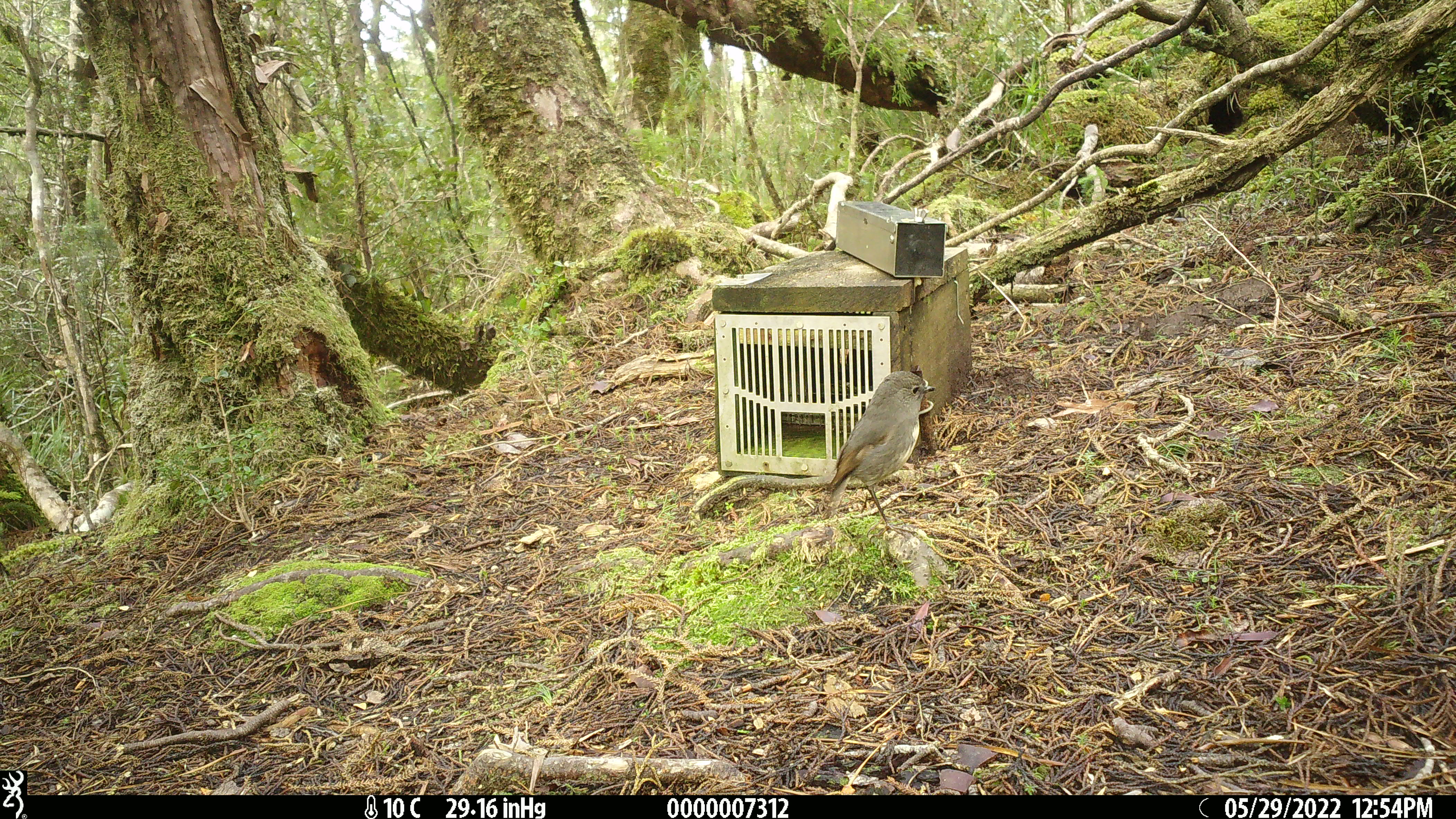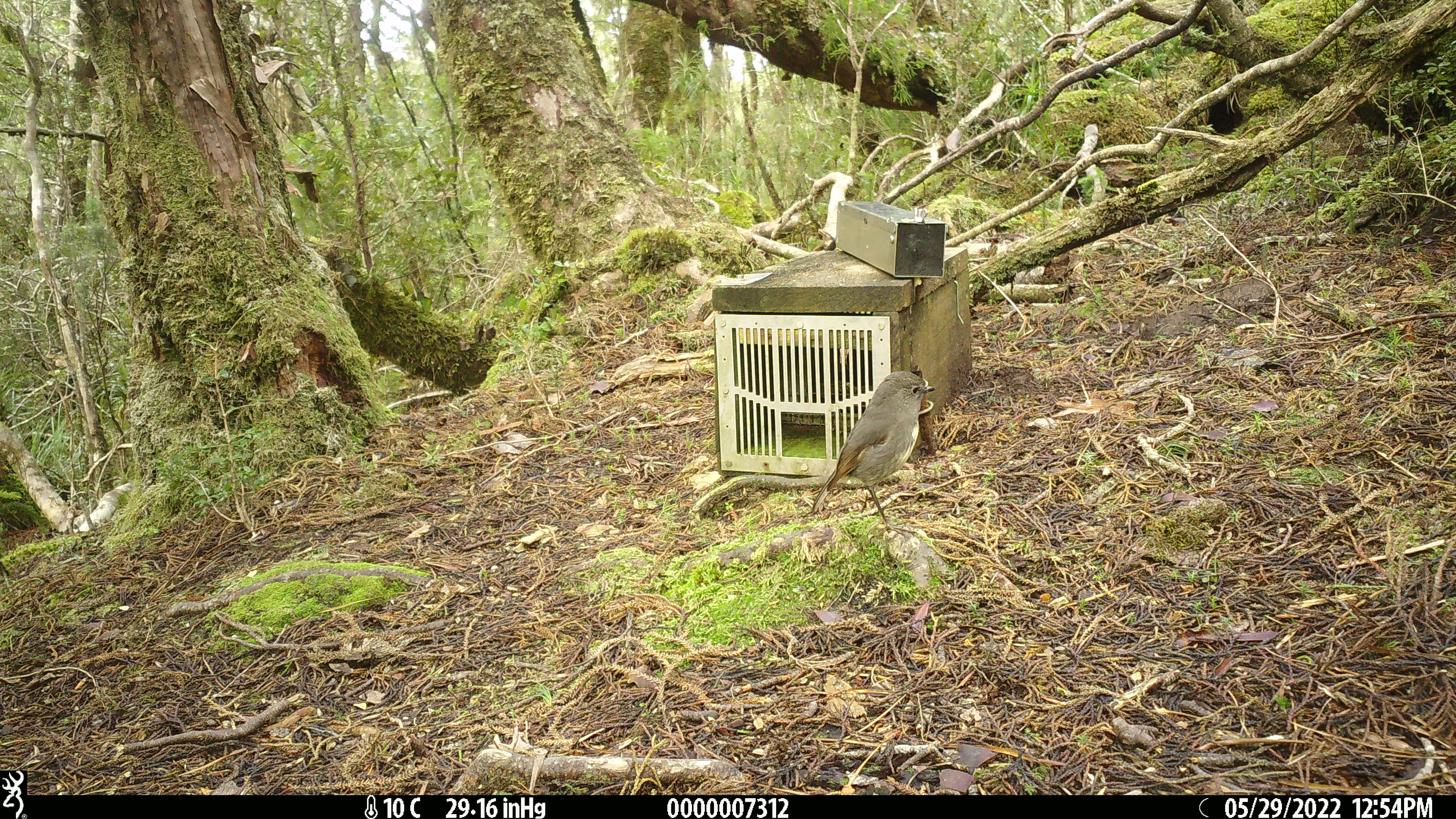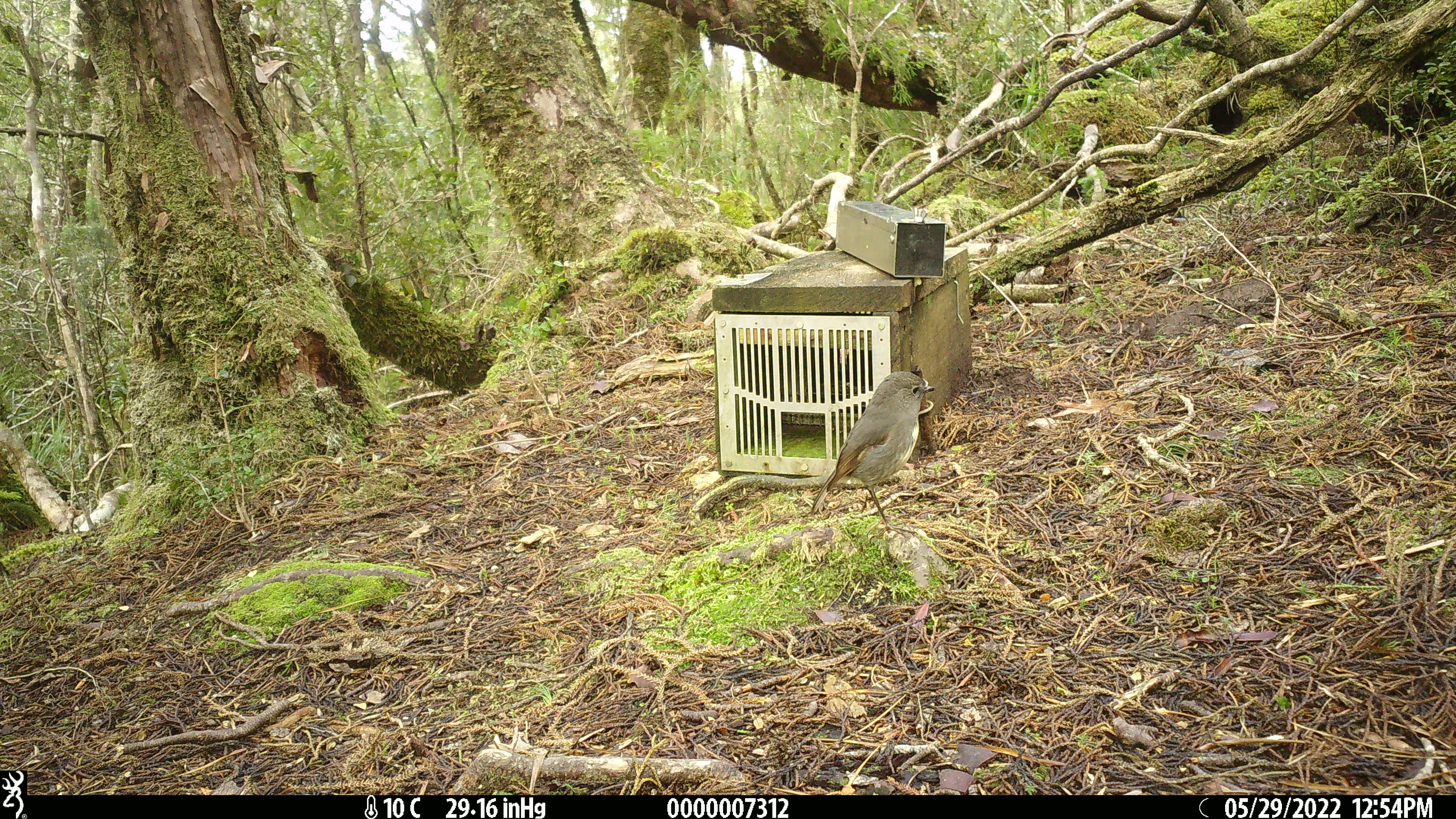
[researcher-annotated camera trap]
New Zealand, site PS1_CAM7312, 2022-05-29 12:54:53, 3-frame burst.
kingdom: Animalia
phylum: Chordata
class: Aves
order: Passeriformes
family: Petroicidae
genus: Petroica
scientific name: Petroica australis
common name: new zealand robin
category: robin